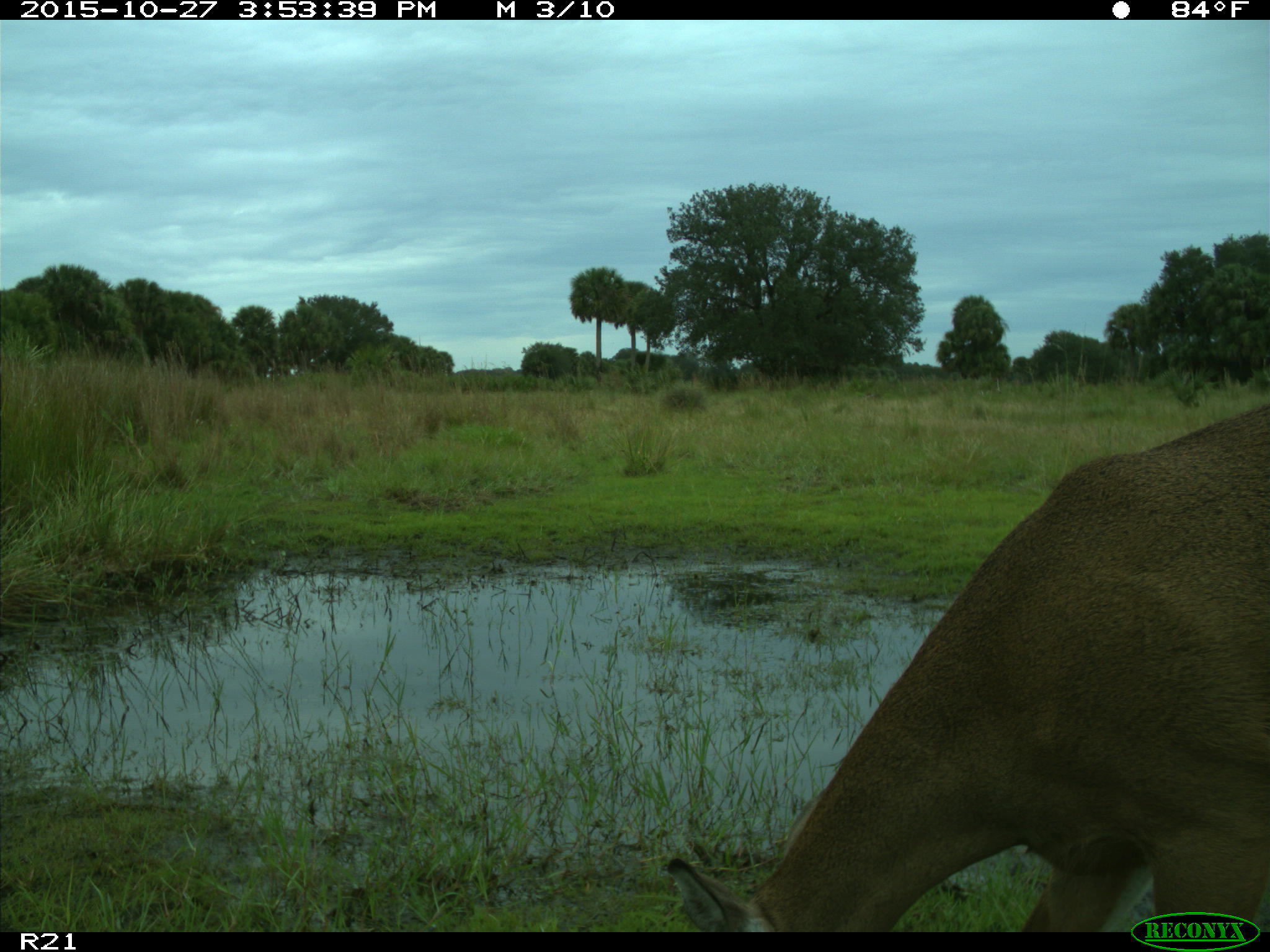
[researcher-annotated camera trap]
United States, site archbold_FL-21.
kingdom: Animalia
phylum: Chordata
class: Mammalia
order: Artiodactyla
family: Cervidae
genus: Odocoileus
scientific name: Odocoileus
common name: deer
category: unidentified deer